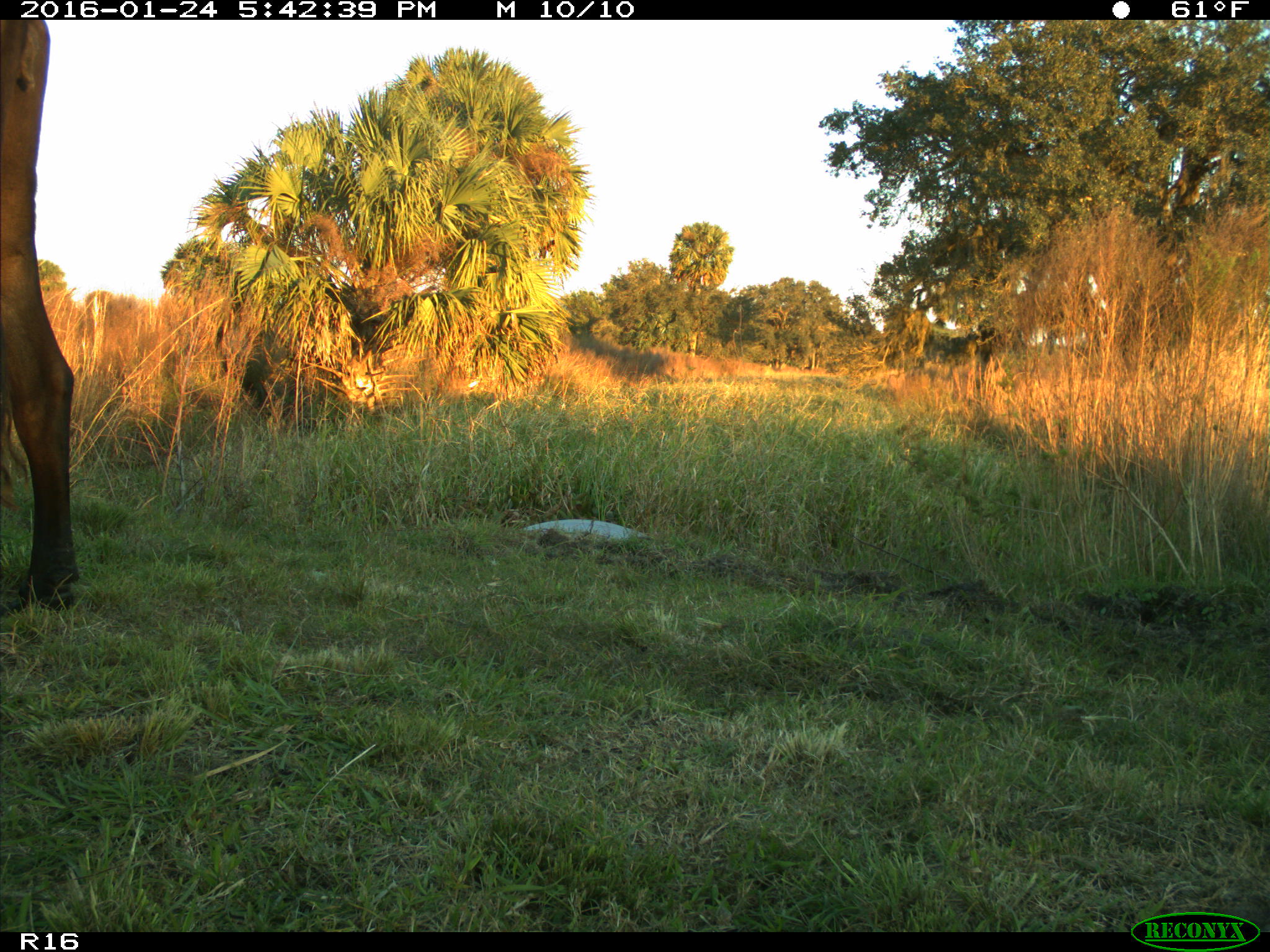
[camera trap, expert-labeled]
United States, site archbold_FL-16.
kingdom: Animalia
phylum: Chordata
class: Mammalia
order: Artiodactyla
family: Bovidae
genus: Bos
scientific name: Bos taurus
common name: domestic cow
Bos taurus (domestic cow).